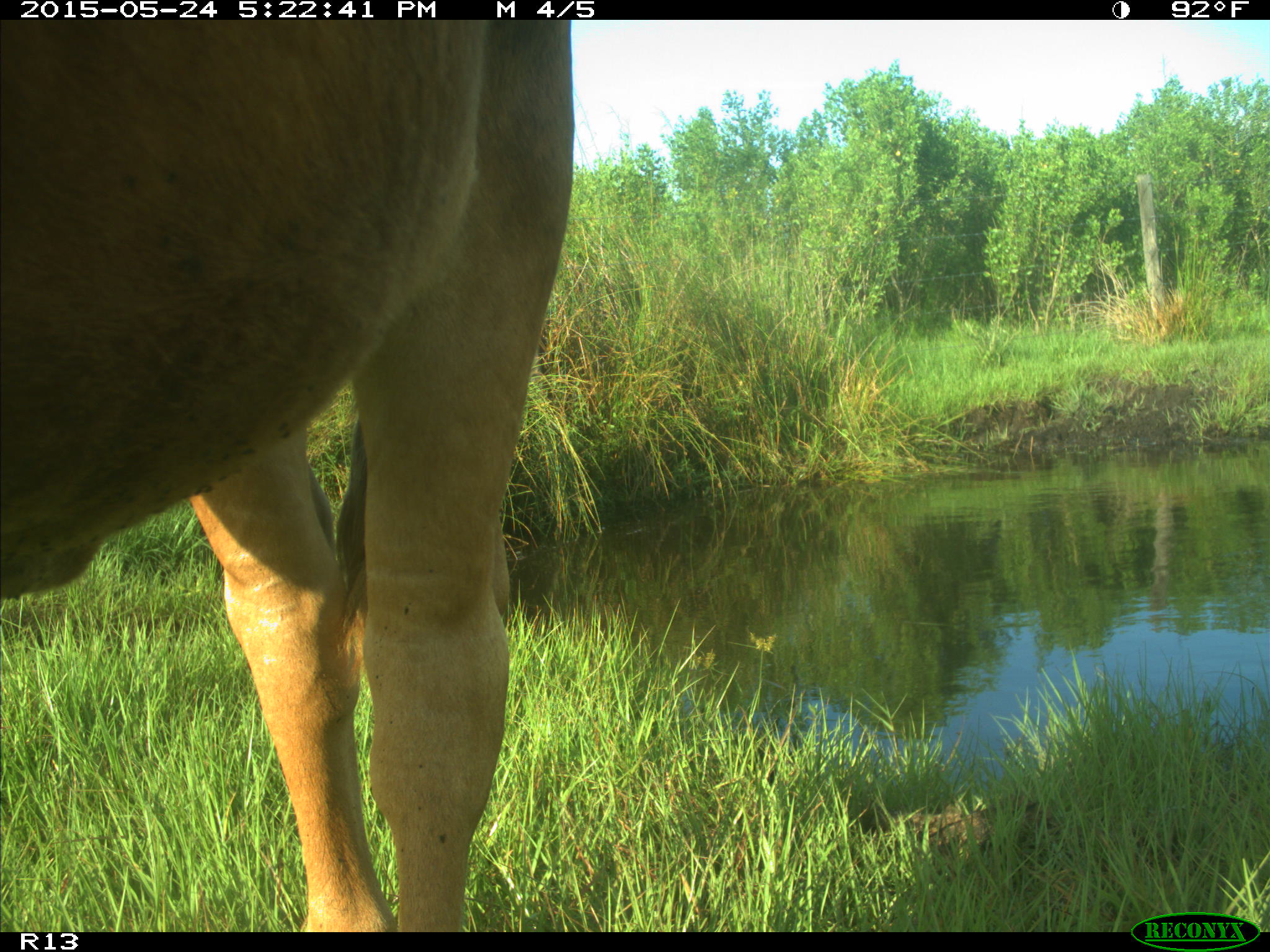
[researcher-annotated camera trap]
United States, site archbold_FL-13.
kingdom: Animalia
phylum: Chordata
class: Mammalia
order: Artiodactyla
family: Bovidae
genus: Bos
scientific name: Bos taurus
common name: domestic cow